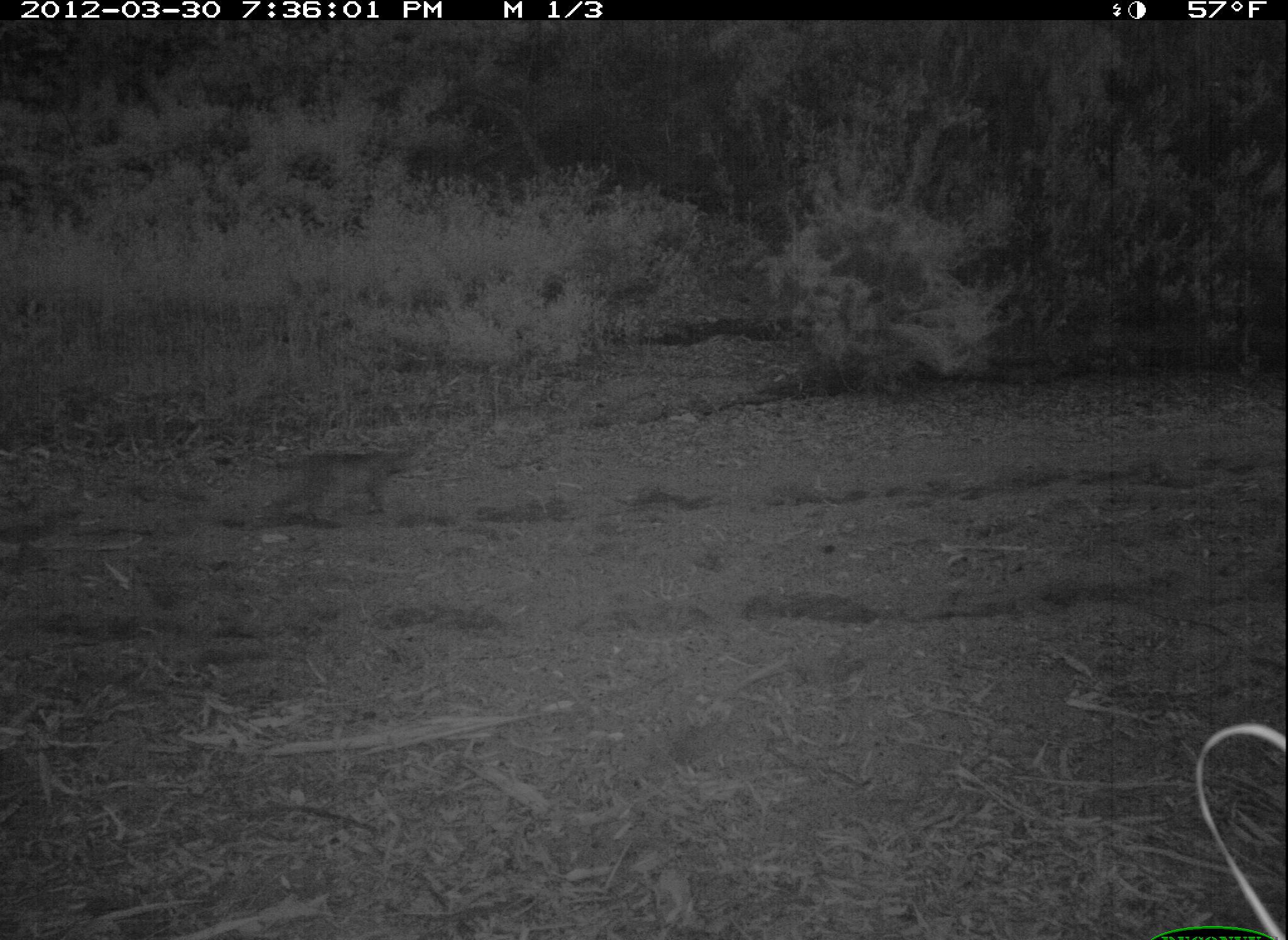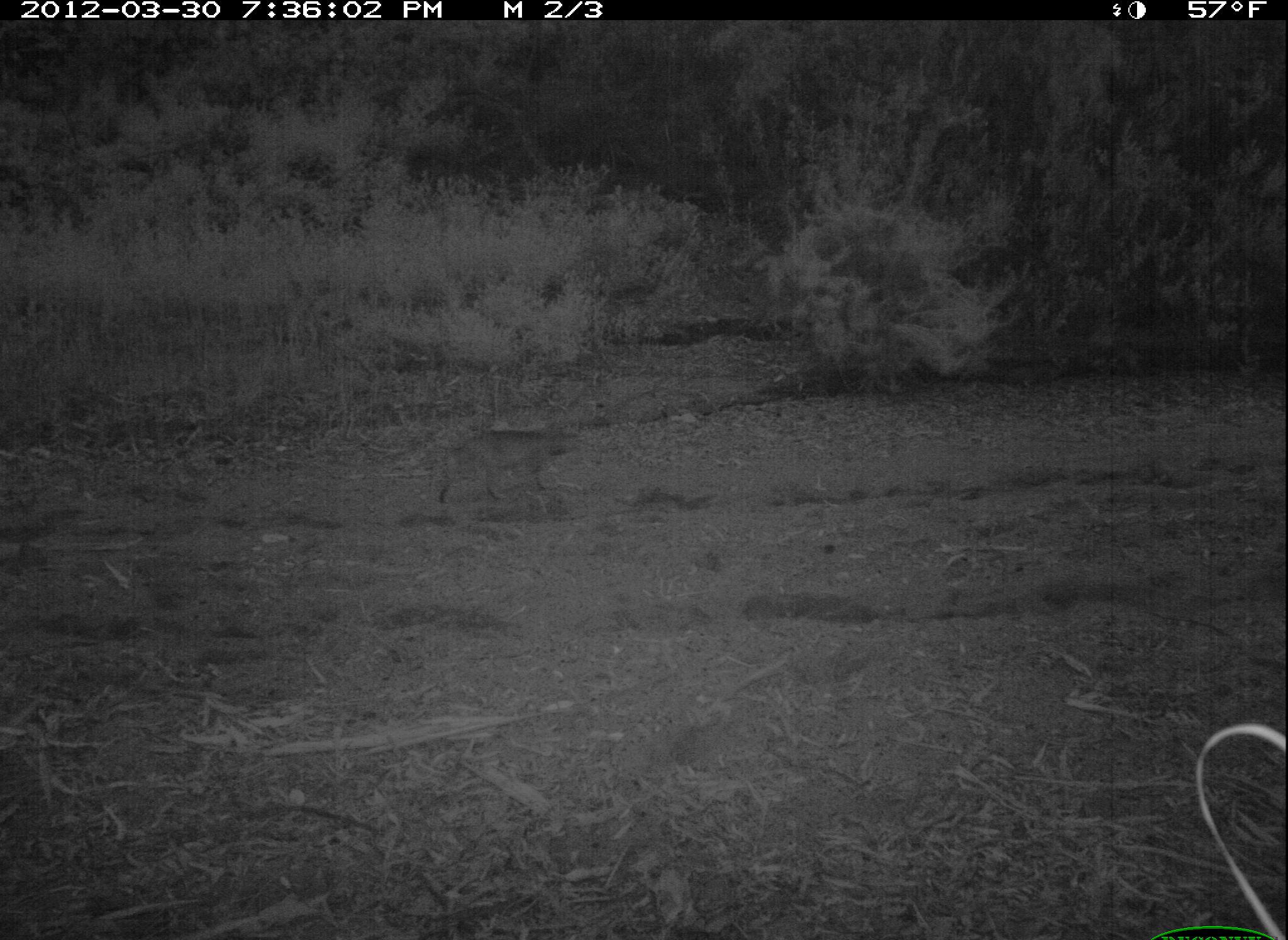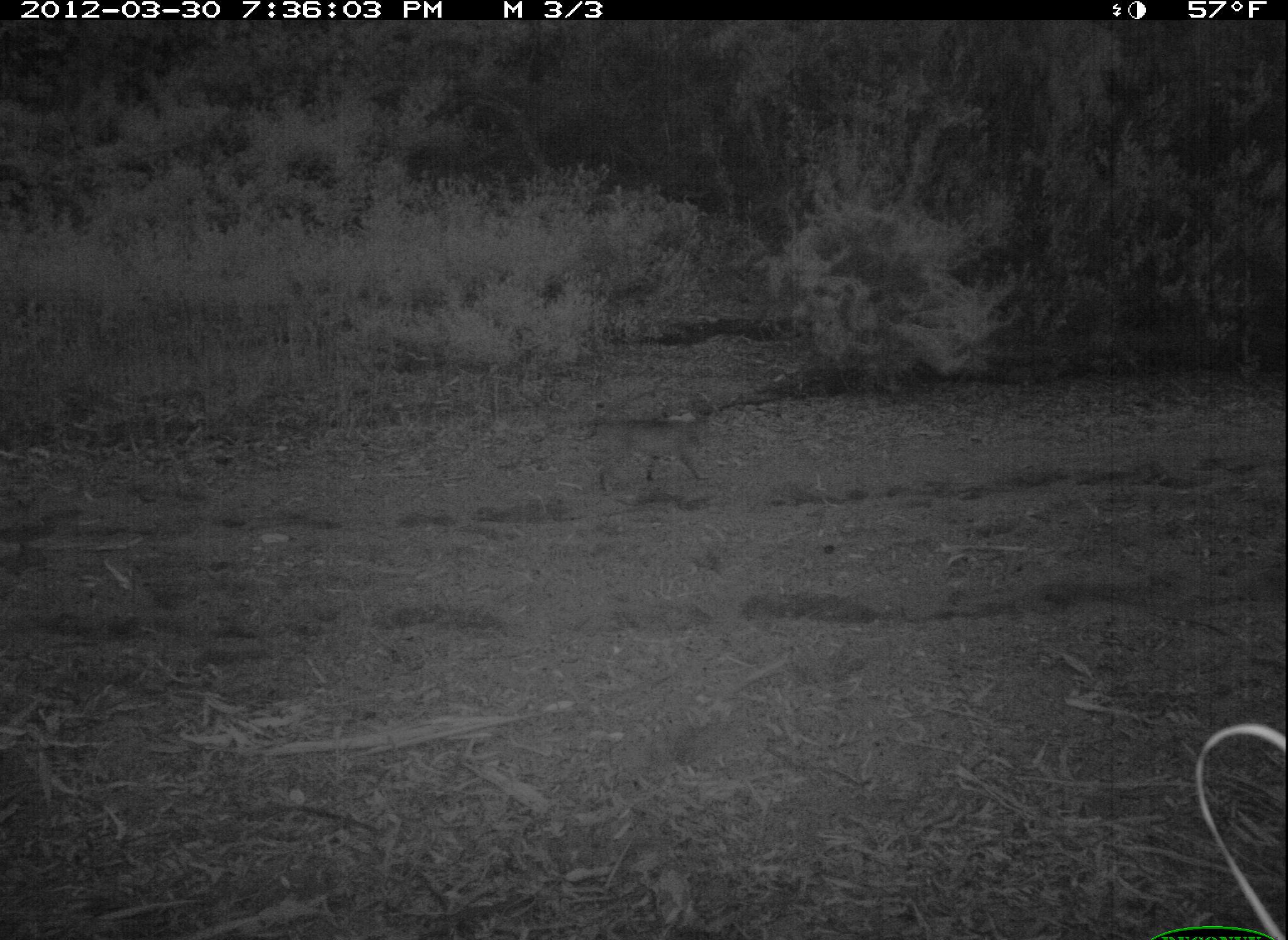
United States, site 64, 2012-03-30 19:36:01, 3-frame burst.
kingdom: Animalia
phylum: Chordata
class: Mammalia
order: Carnivora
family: Felidae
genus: Lynx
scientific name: Lynx rufus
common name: bobcat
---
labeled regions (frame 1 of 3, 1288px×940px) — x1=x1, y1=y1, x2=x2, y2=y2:
bobcat: x1=275, y1=438, x2=437, y2=527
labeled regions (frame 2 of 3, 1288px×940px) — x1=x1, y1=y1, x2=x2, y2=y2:
bobcat: x1=427, y1=424, x2=583, y2=502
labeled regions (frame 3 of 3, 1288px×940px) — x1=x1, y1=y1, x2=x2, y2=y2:
bobcat: x1=579, y1=399, x2=724, y2=498